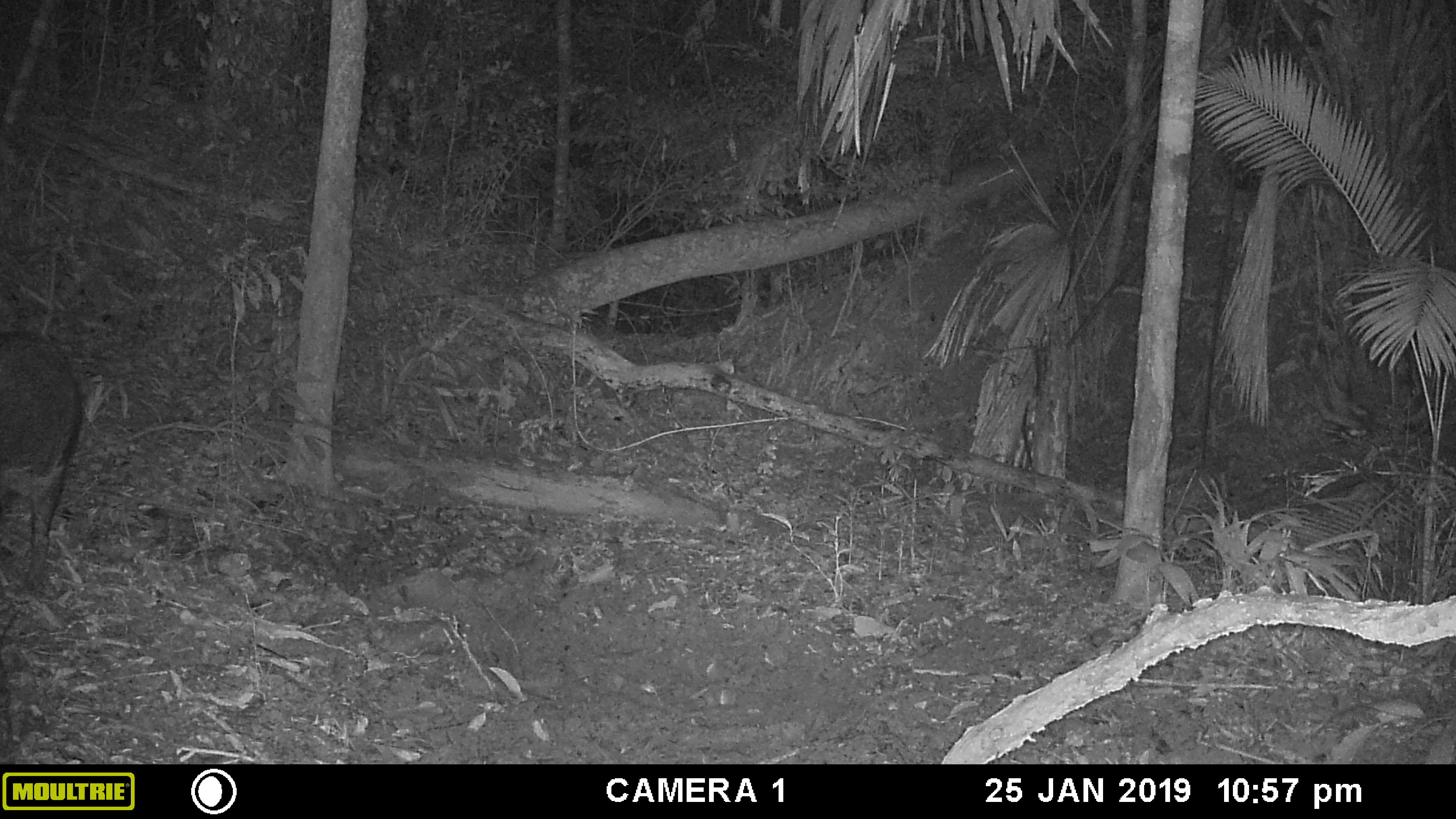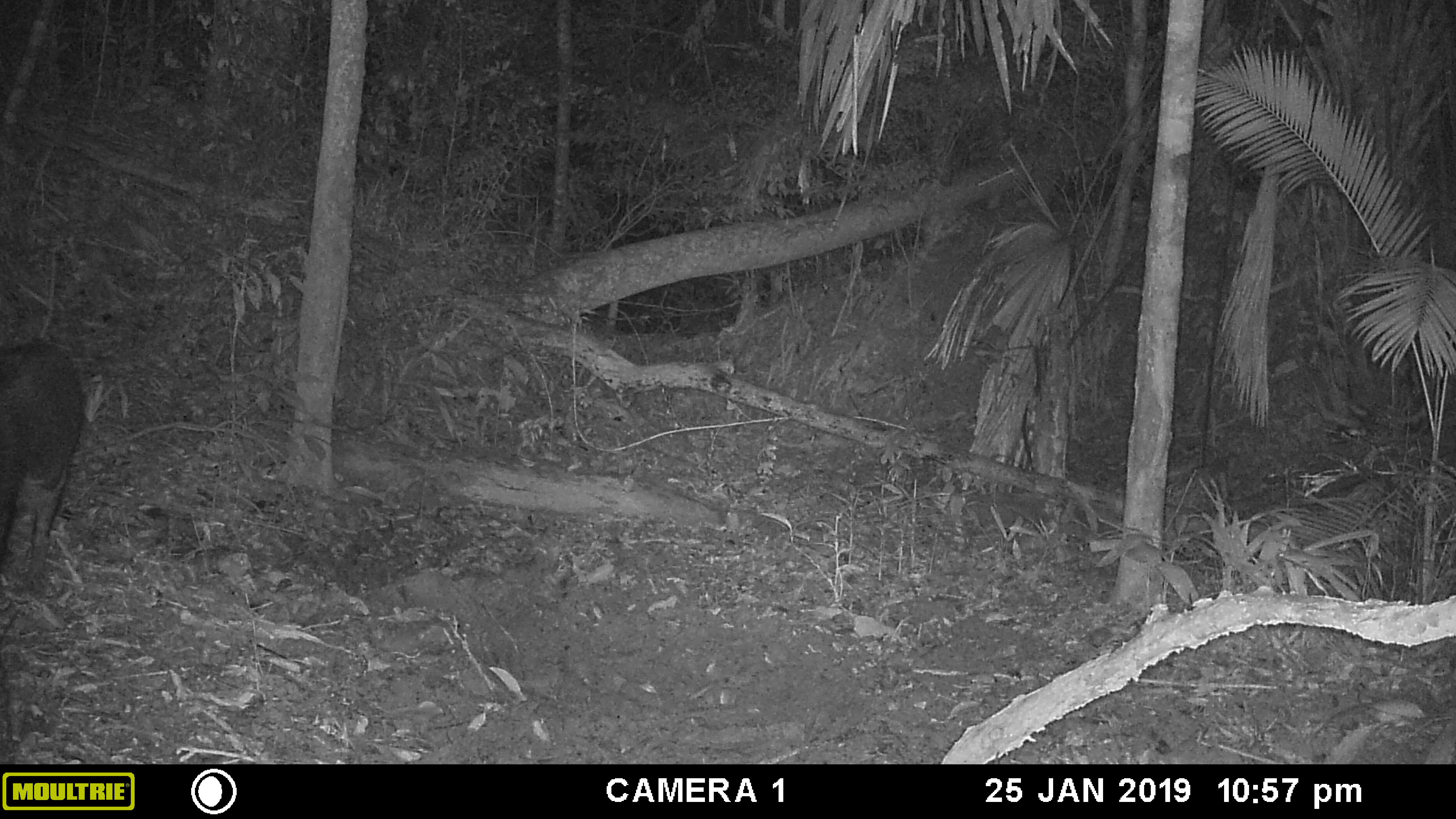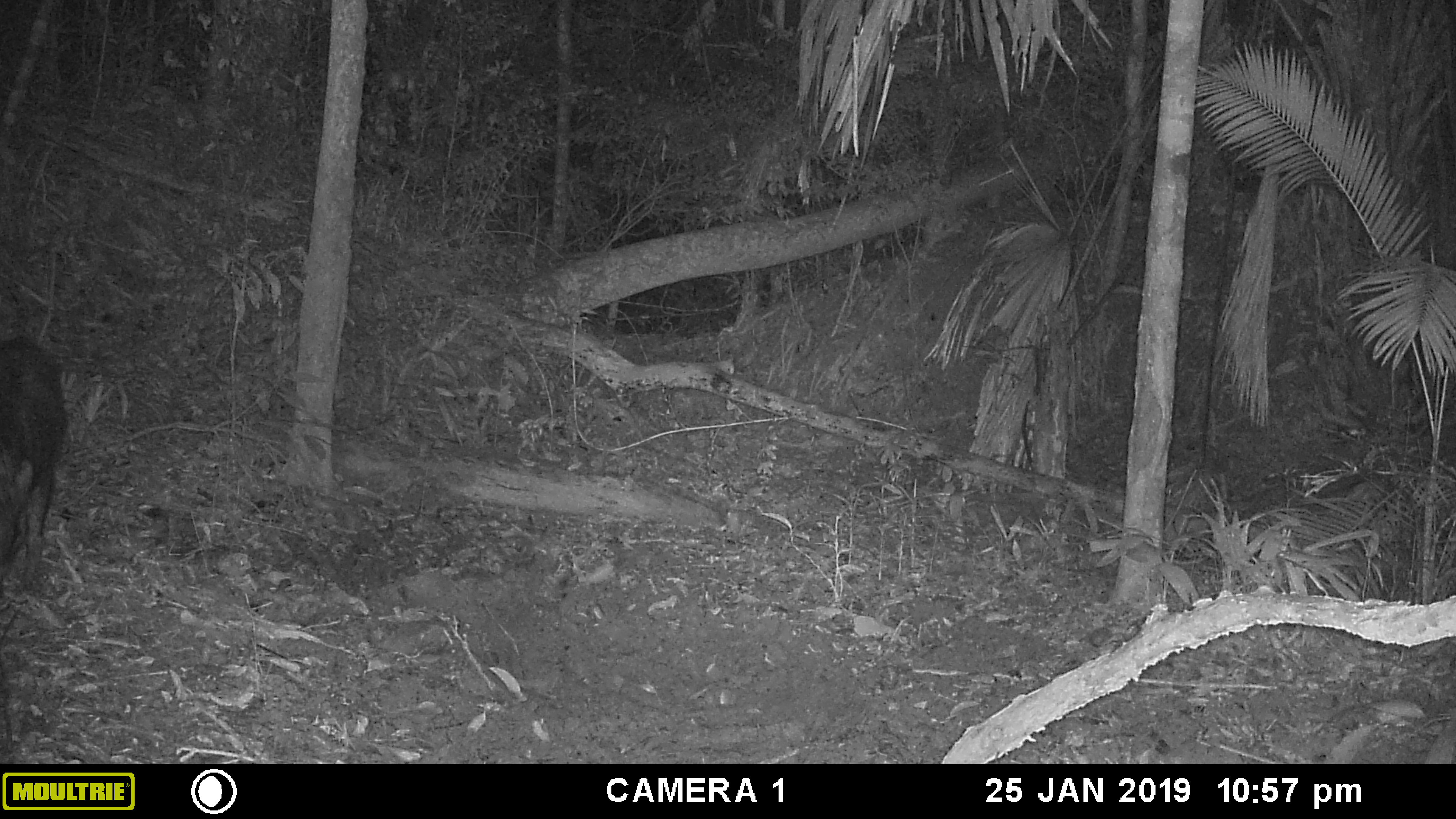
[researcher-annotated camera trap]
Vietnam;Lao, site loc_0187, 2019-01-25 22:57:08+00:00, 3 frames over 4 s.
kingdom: Animalia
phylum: Chordata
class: Mammalia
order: Artiodactyla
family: Suidae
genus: Sus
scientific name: Sus scrofa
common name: eurasian wild pig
Eurasian wild pig (Sus scrofa). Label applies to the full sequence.